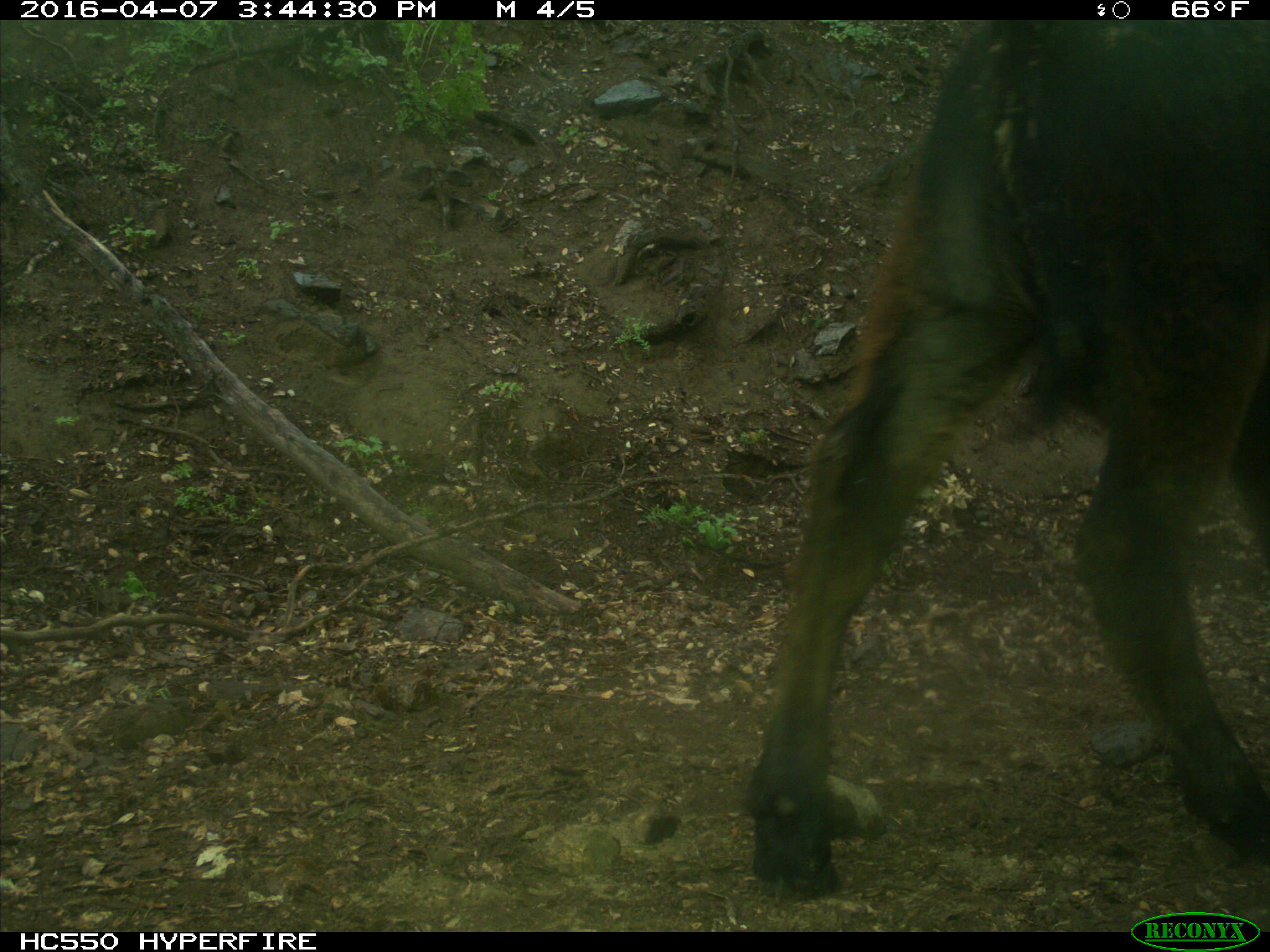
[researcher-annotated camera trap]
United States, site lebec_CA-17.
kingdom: Animalia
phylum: Chordata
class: Mammalia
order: Artiodactyla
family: Bovidae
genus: Bos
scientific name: Bos taurus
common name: domestic cow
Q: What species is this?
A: Bos taurus (domestic cow).